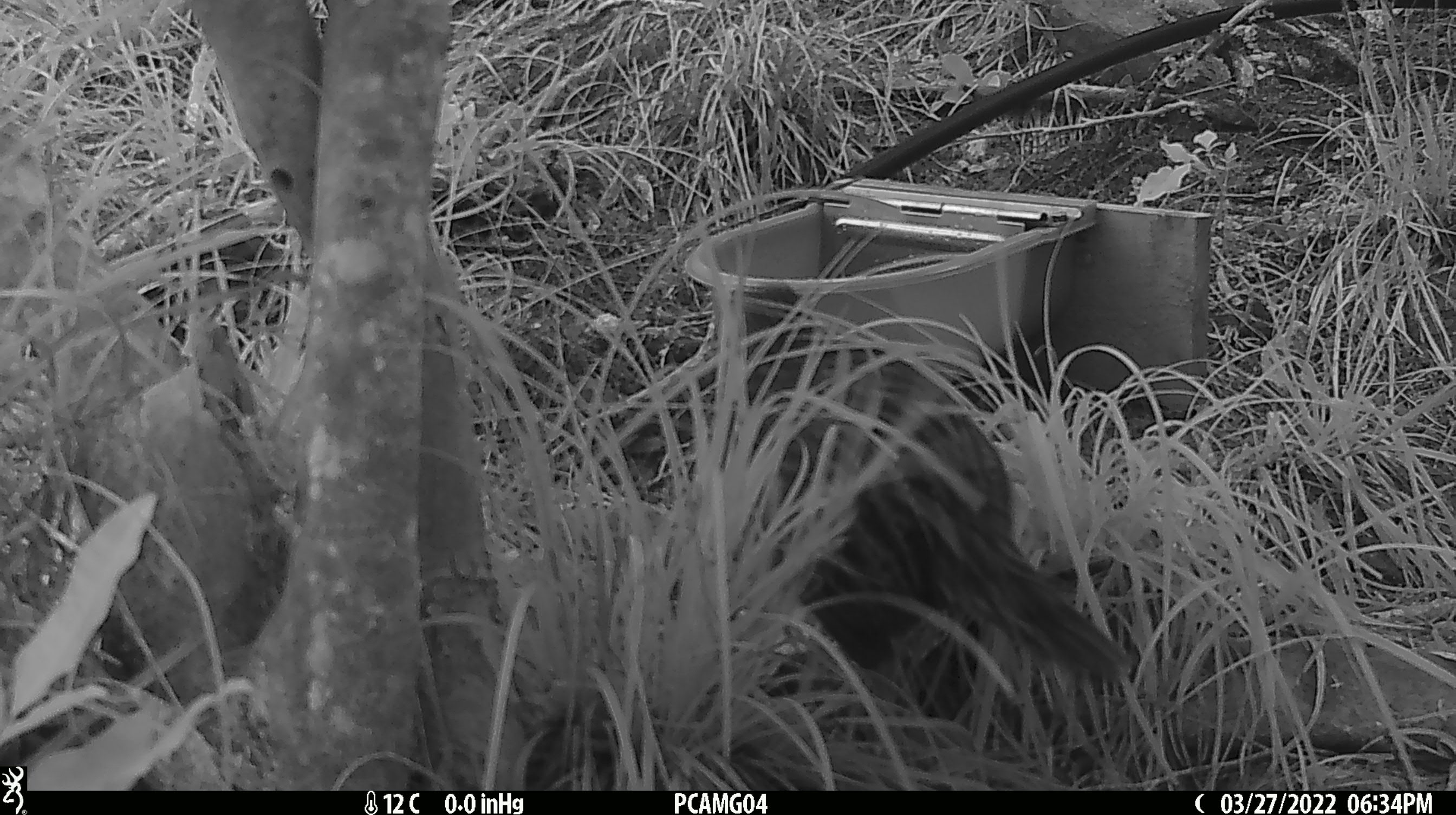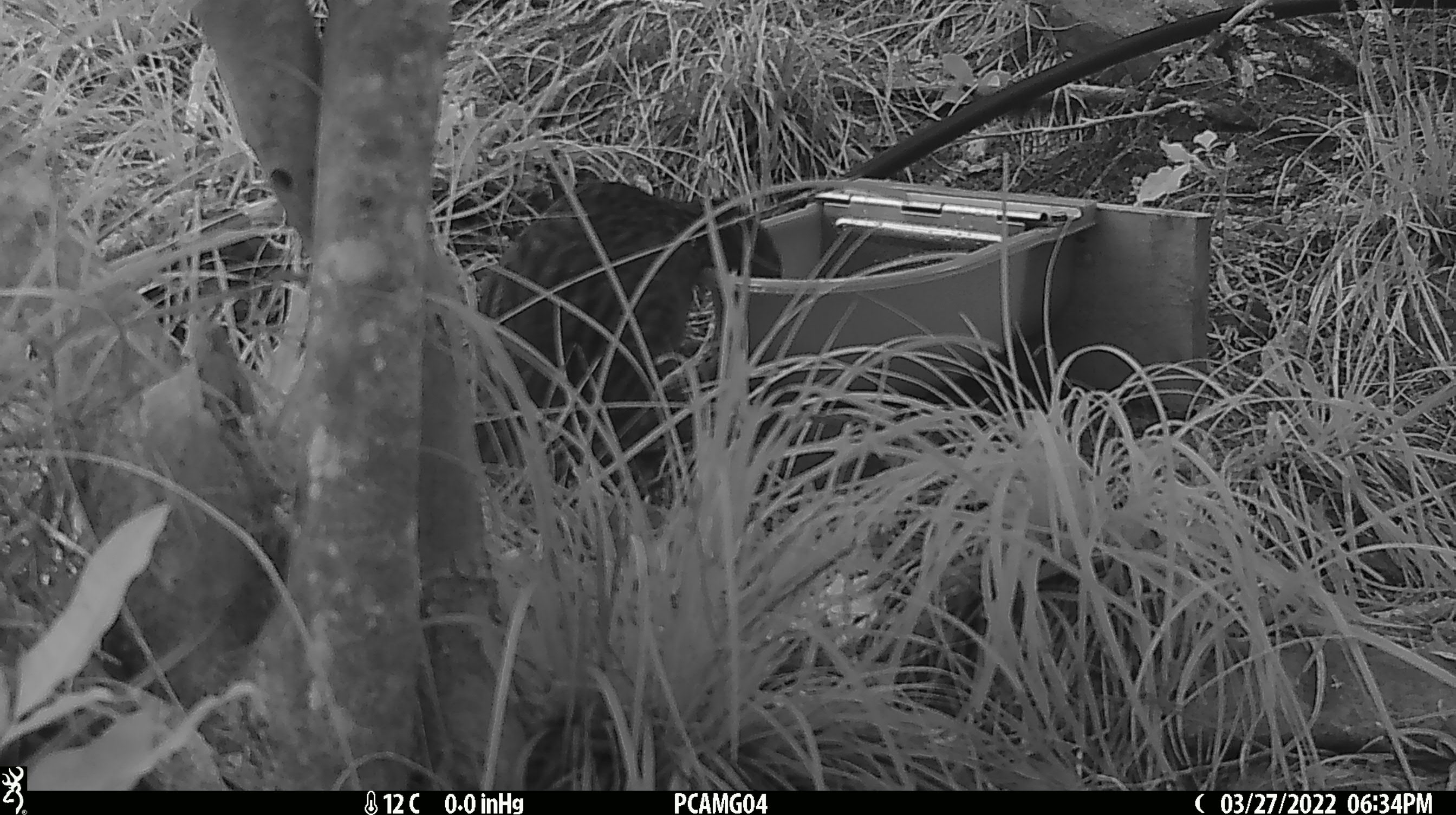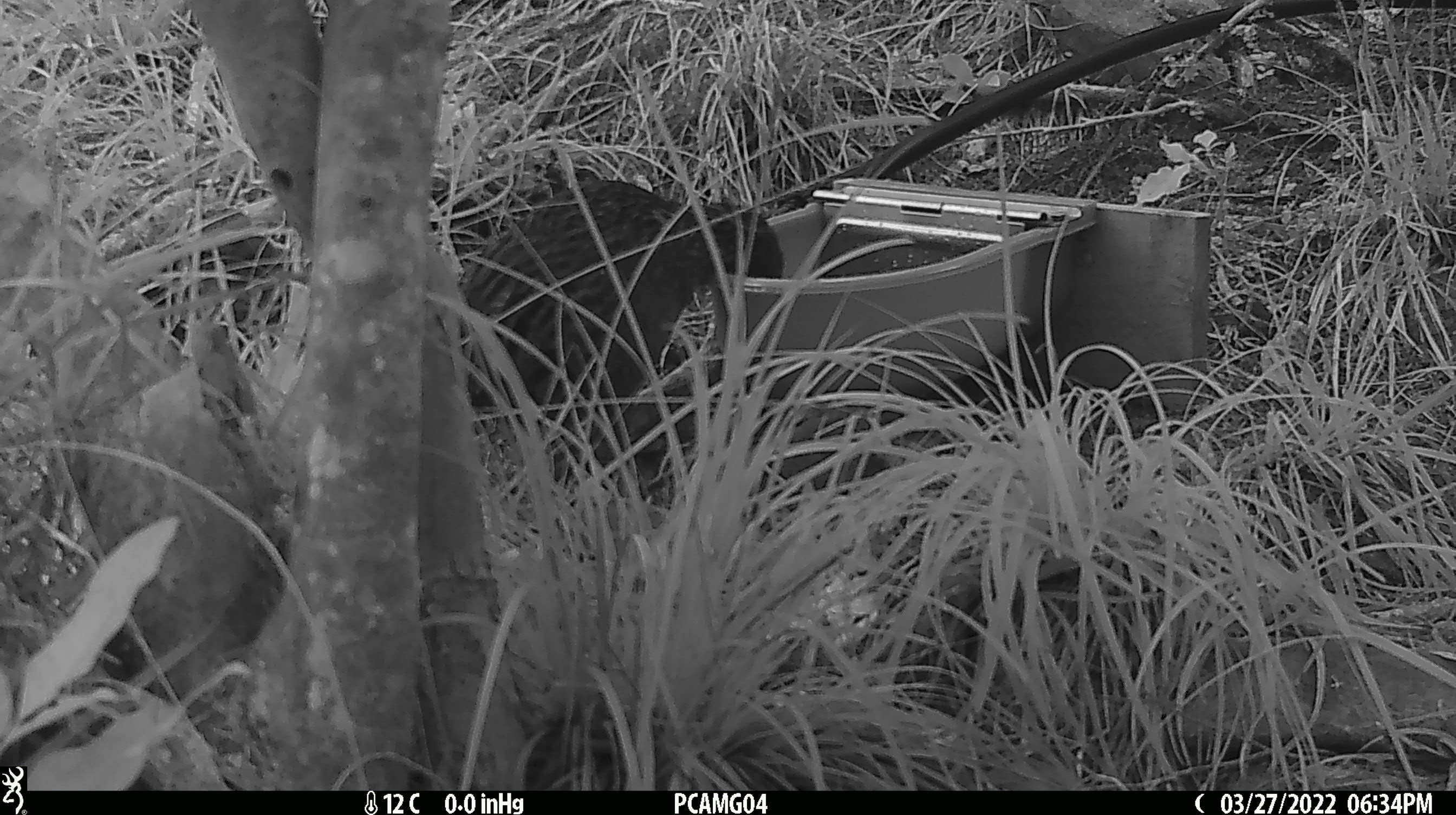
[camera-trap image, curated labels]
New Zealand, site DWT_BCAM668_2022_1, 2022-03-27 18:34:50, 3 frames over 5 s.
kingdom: Animalia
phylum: Chordata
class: Aves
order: Gruiformes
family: Rallidae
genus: Gallirallus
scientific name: Gallirallus australis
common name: weka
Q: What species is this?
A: Weka (Gallirallus australis).